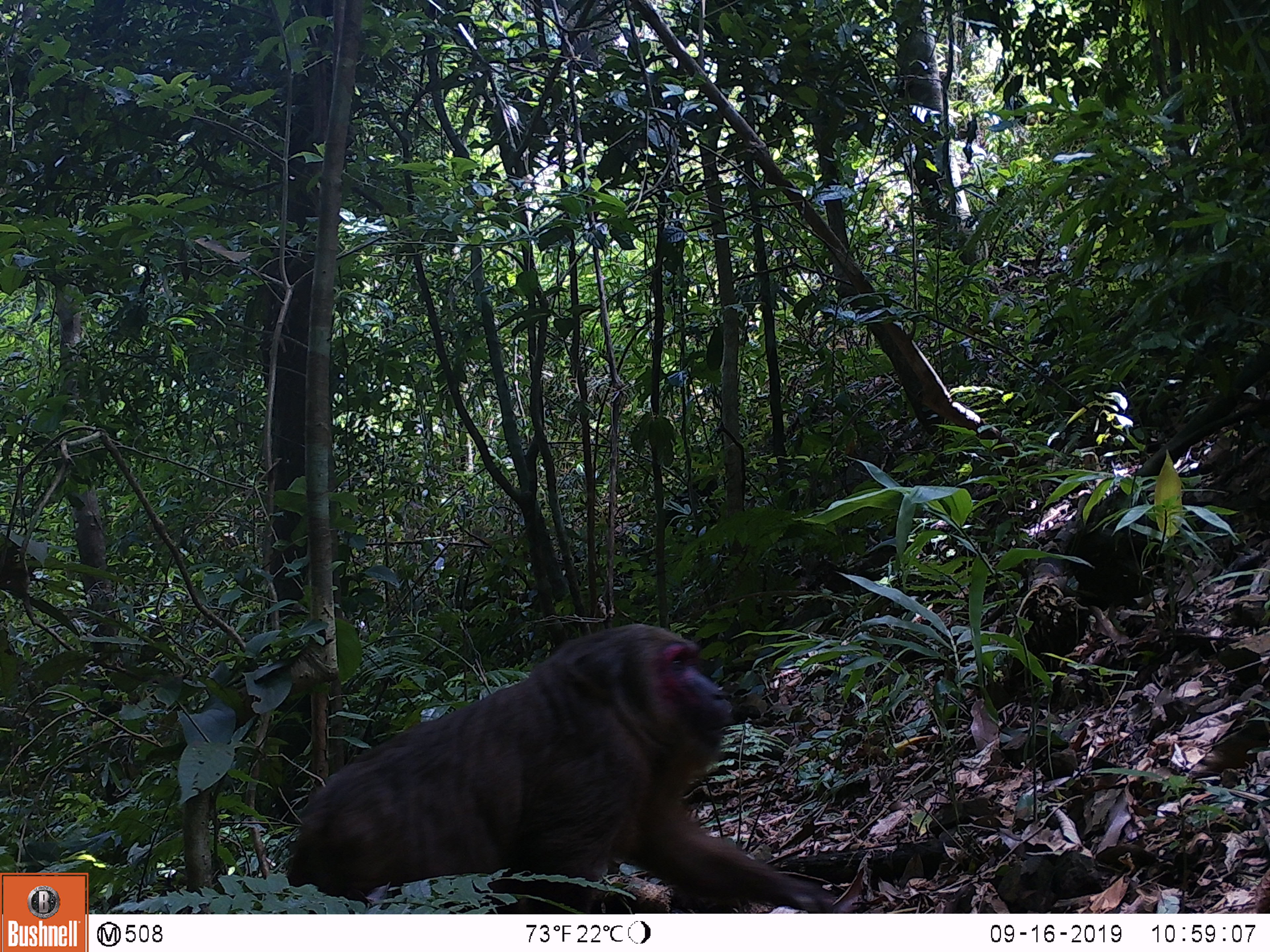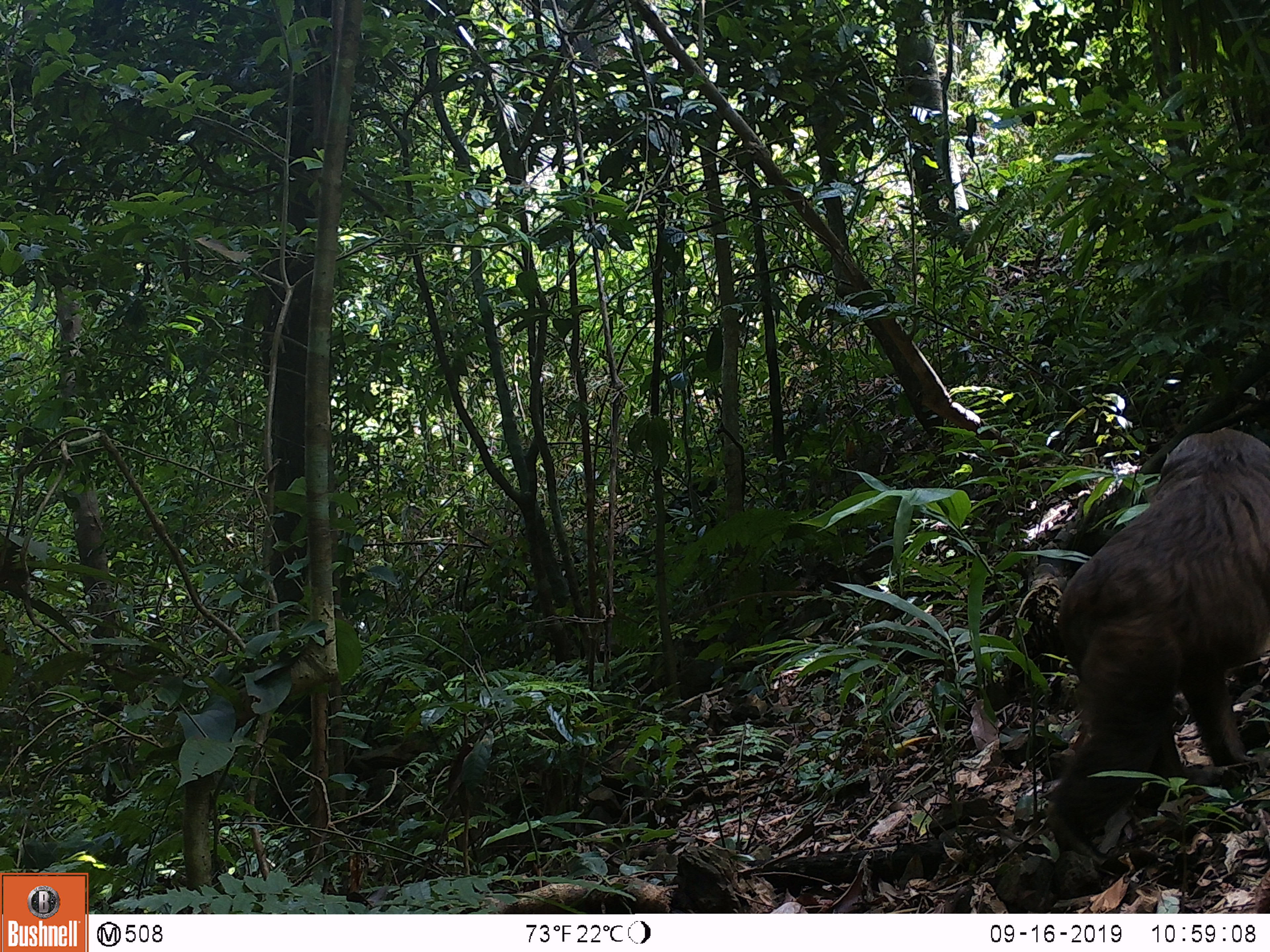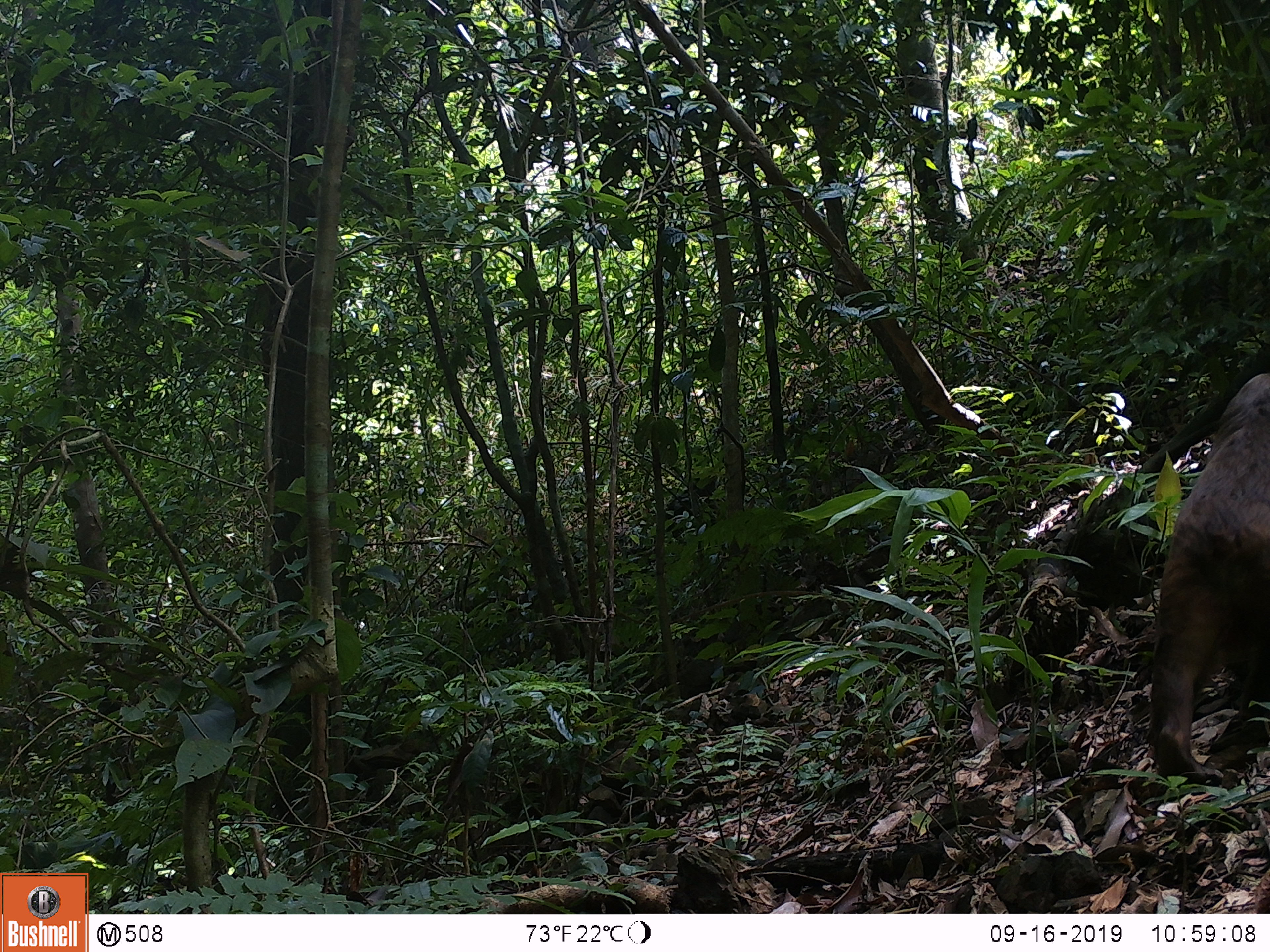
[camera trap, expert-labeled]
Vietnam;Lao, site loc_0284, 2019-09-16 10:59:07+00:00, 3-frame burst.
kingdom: Animalia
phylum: Chordata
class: Mammalia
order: Primates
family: Cercopithecidae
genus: Macaca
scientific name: Macaca arctoides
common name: stump-tailed macaque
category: stump tailed macaque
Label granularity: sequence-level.